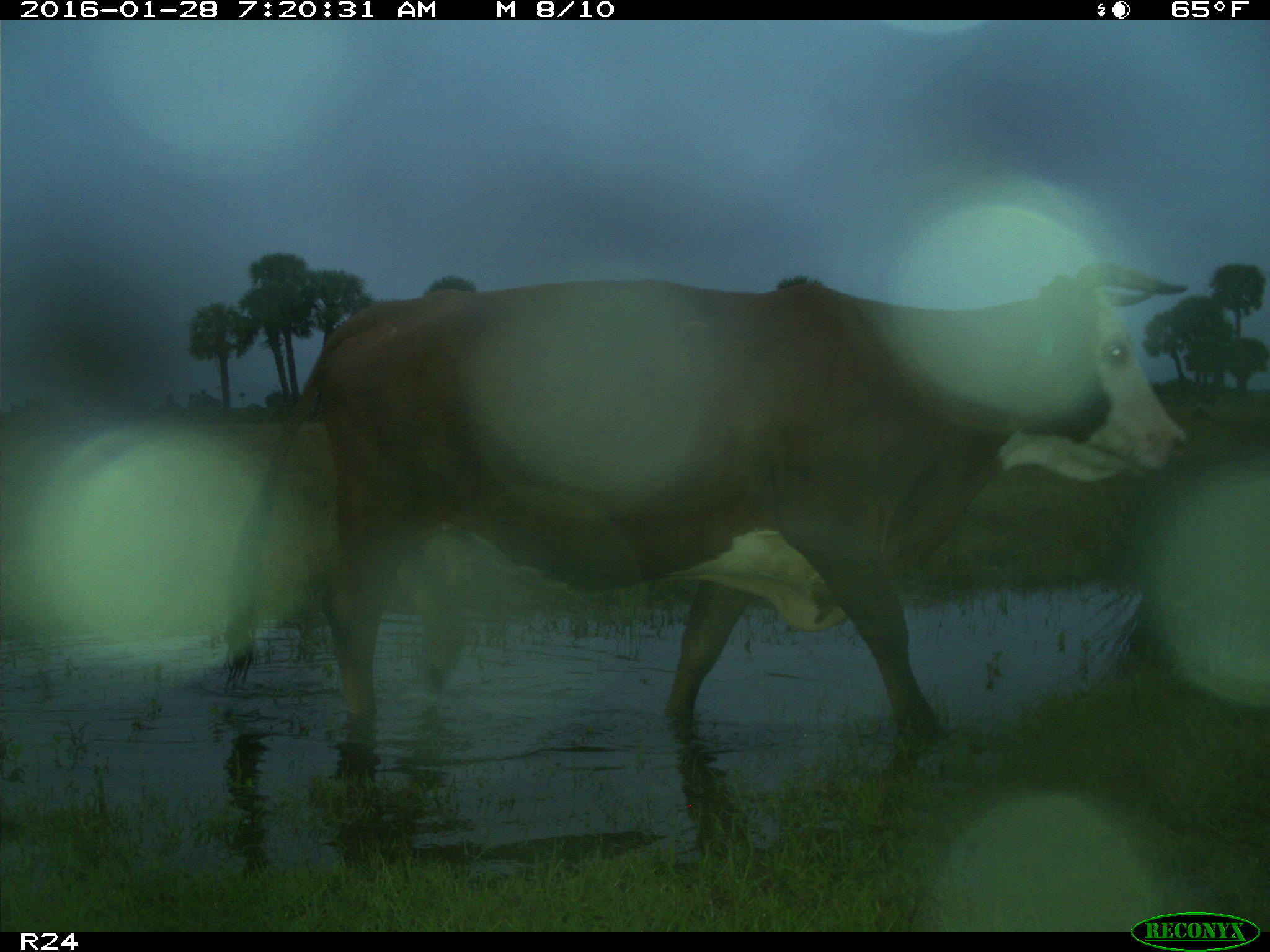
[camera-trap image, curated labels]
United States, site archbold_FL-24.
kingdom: Animalia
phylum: Chordata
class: Mammalia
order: Artiodactyla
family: Bovidae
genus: Bos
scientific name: Bos taurus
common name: domestic cow